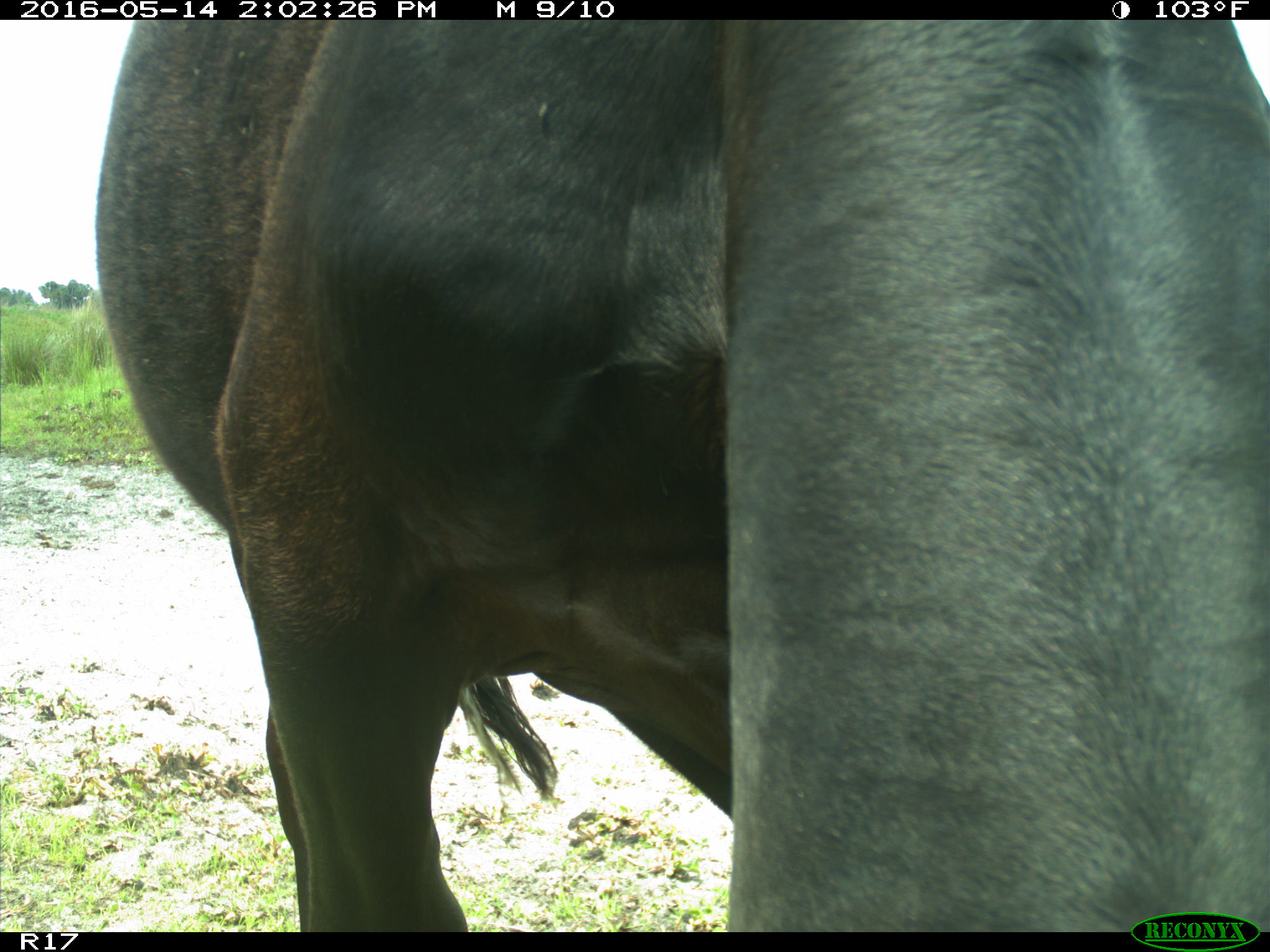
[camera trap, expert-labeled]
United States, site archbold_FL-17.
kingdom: Animalia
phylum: Chordata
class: Mammalia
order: Artiodactyla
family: Bovidae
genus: Bos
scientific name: Bos taurus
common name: domestic cow